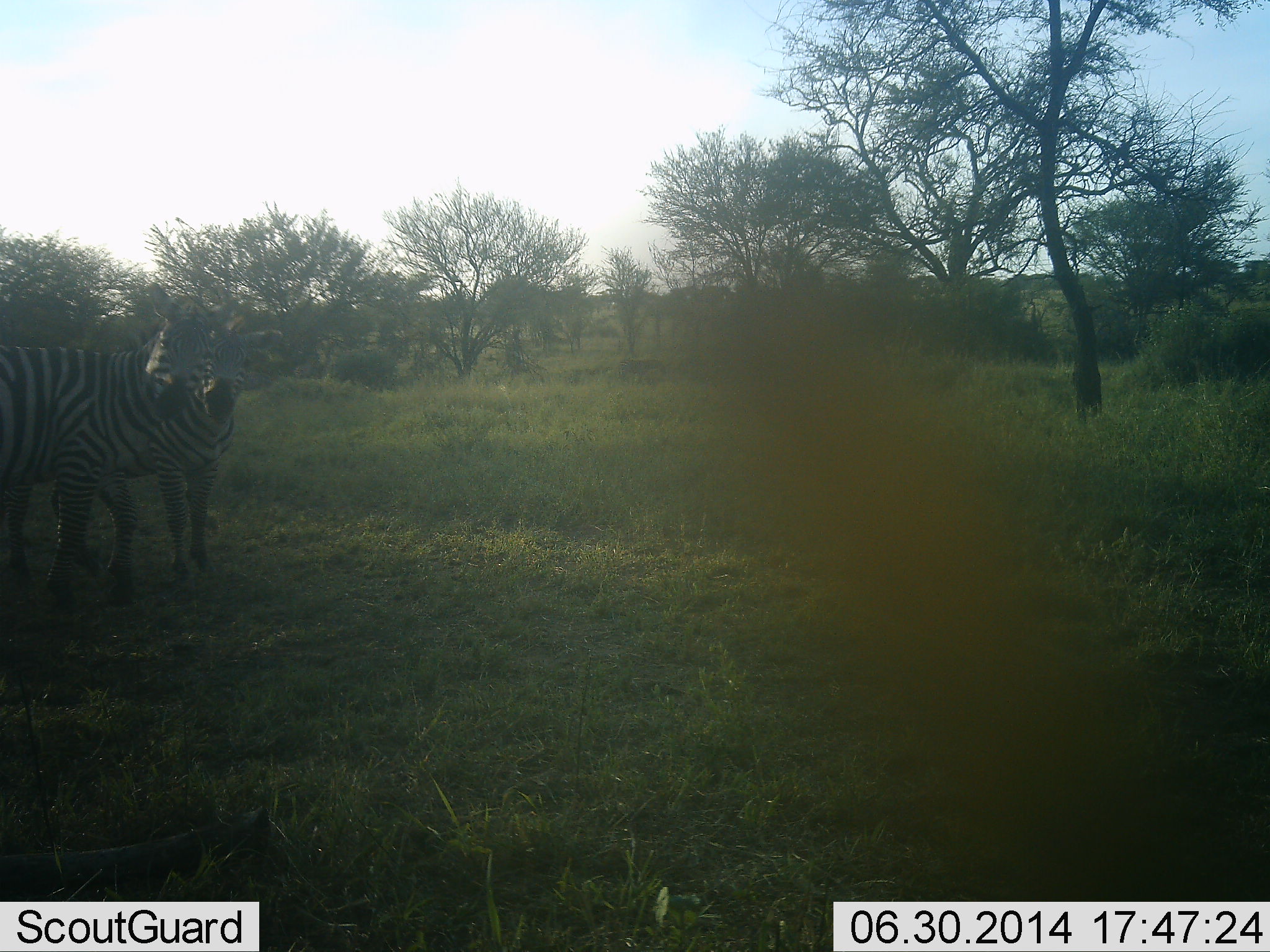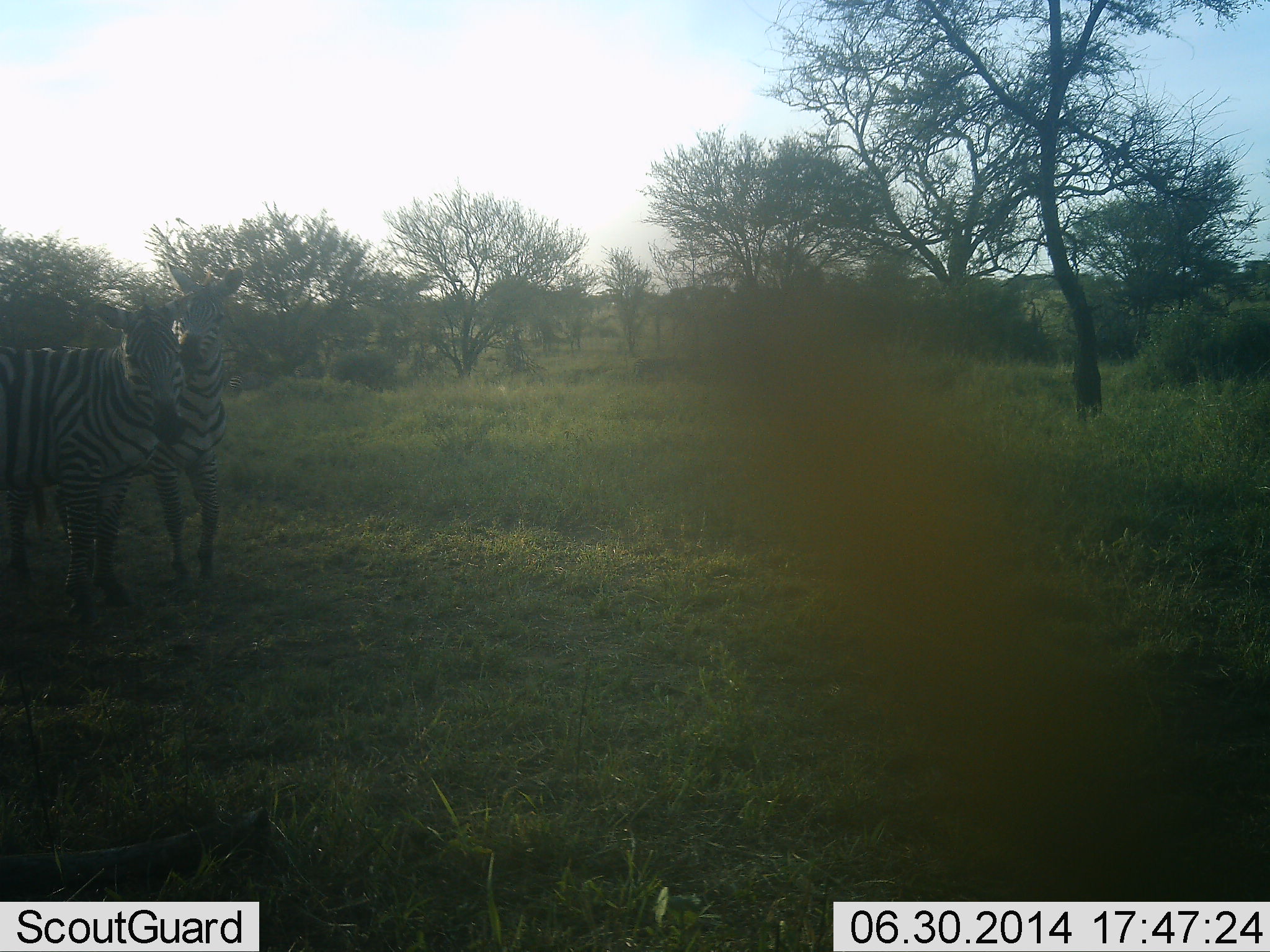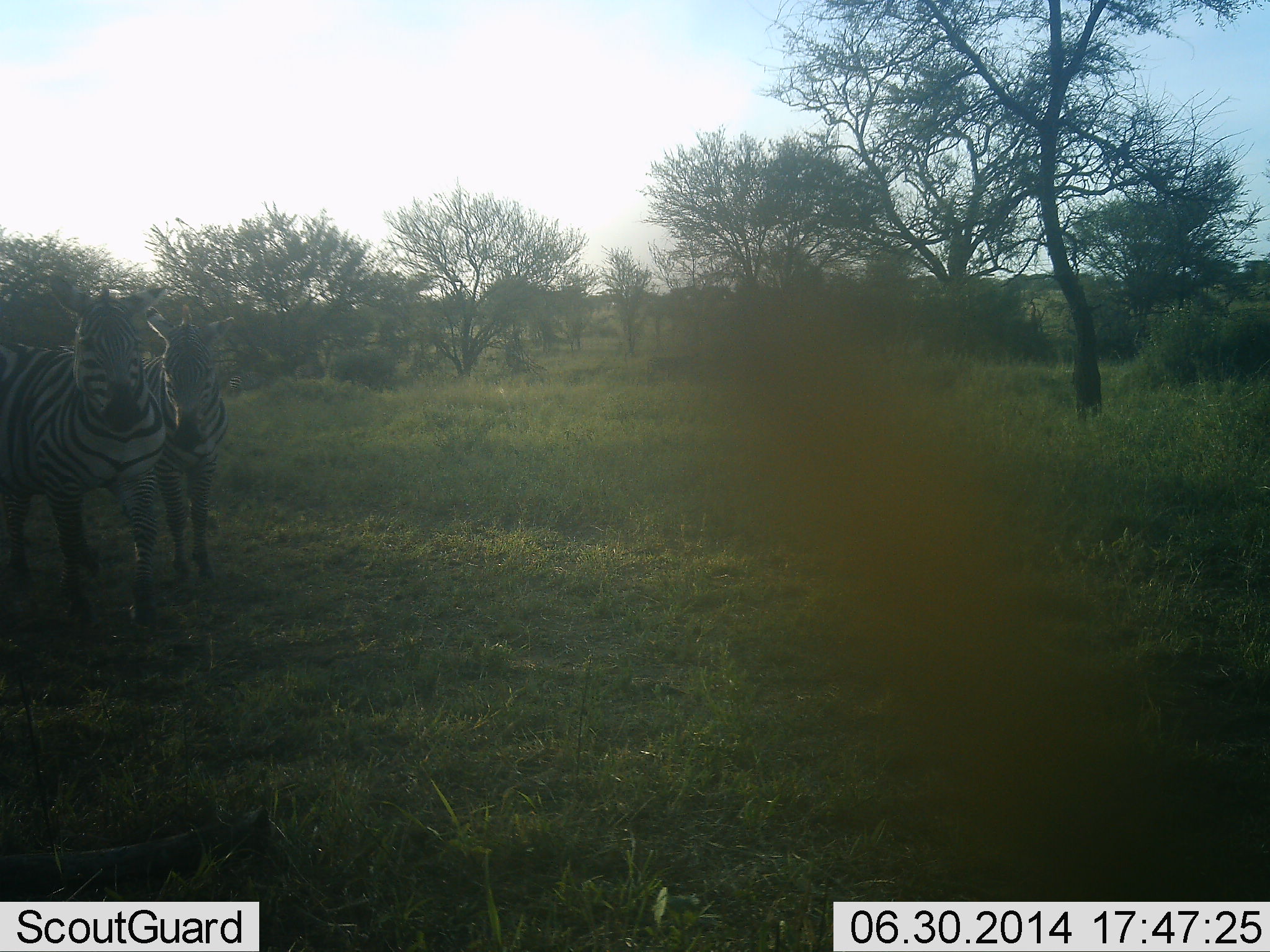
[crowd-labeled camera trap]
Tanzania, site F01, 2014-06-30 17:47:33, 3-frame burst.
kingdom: Animalia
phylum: Chordata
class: Mammalia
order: Perissodactyla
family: Equidae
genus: Equus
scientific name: Equus quagga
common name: plains zebra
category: zebra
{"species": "zebra (plains zebra) (Equus quagga)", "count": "2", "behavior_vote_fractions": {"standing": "58%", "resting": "0%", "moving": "42%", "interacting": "50%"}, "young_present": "0%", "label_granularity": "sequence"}